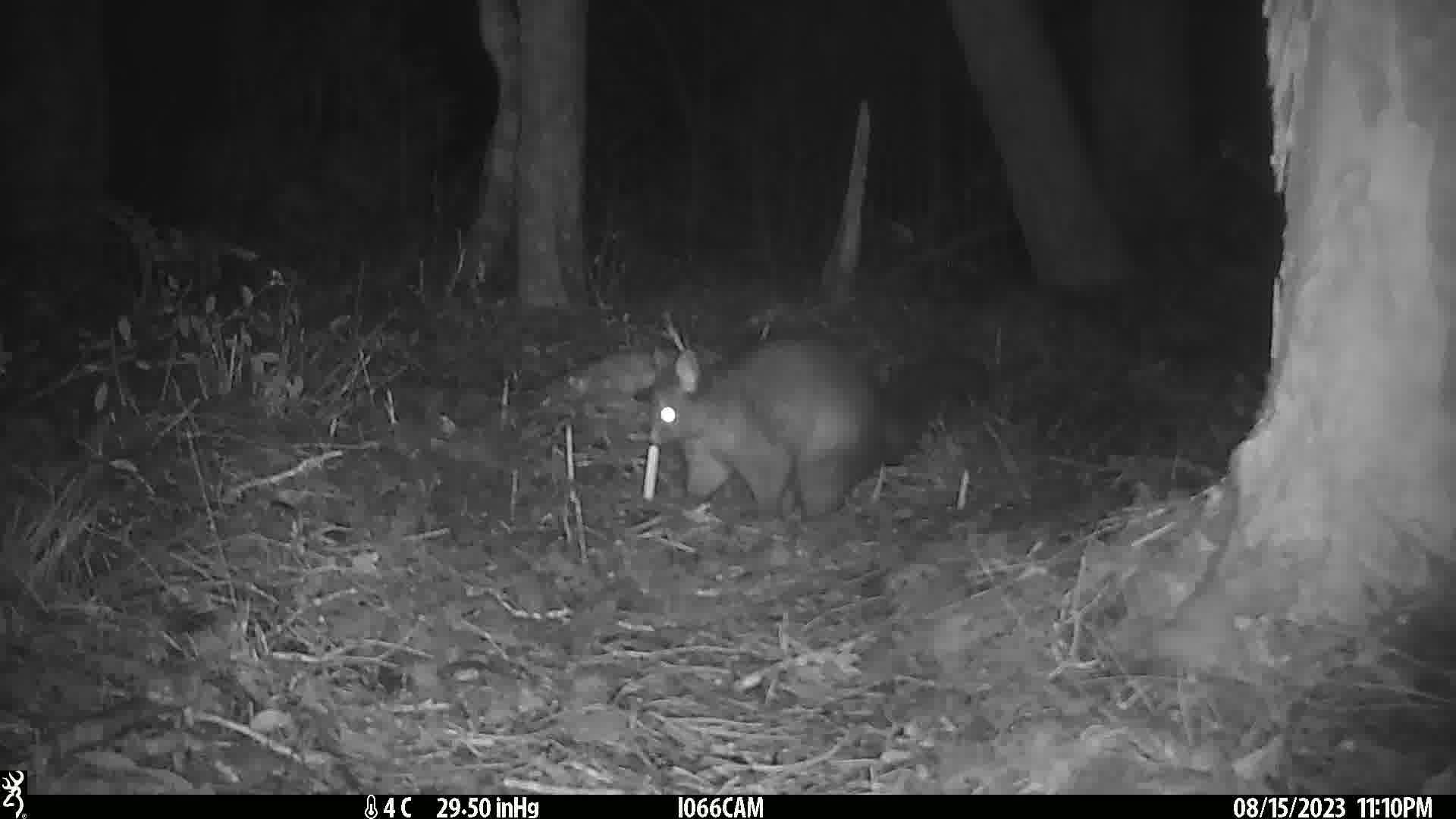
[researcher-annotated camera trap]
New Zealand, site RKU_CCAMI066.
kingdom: Animalia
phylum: Chordata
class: Mammalia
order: Diprotodontia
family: Phalangeridae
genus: Trichosurus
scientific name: Trichosurus vulpecula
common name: common brushtail possum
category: possum